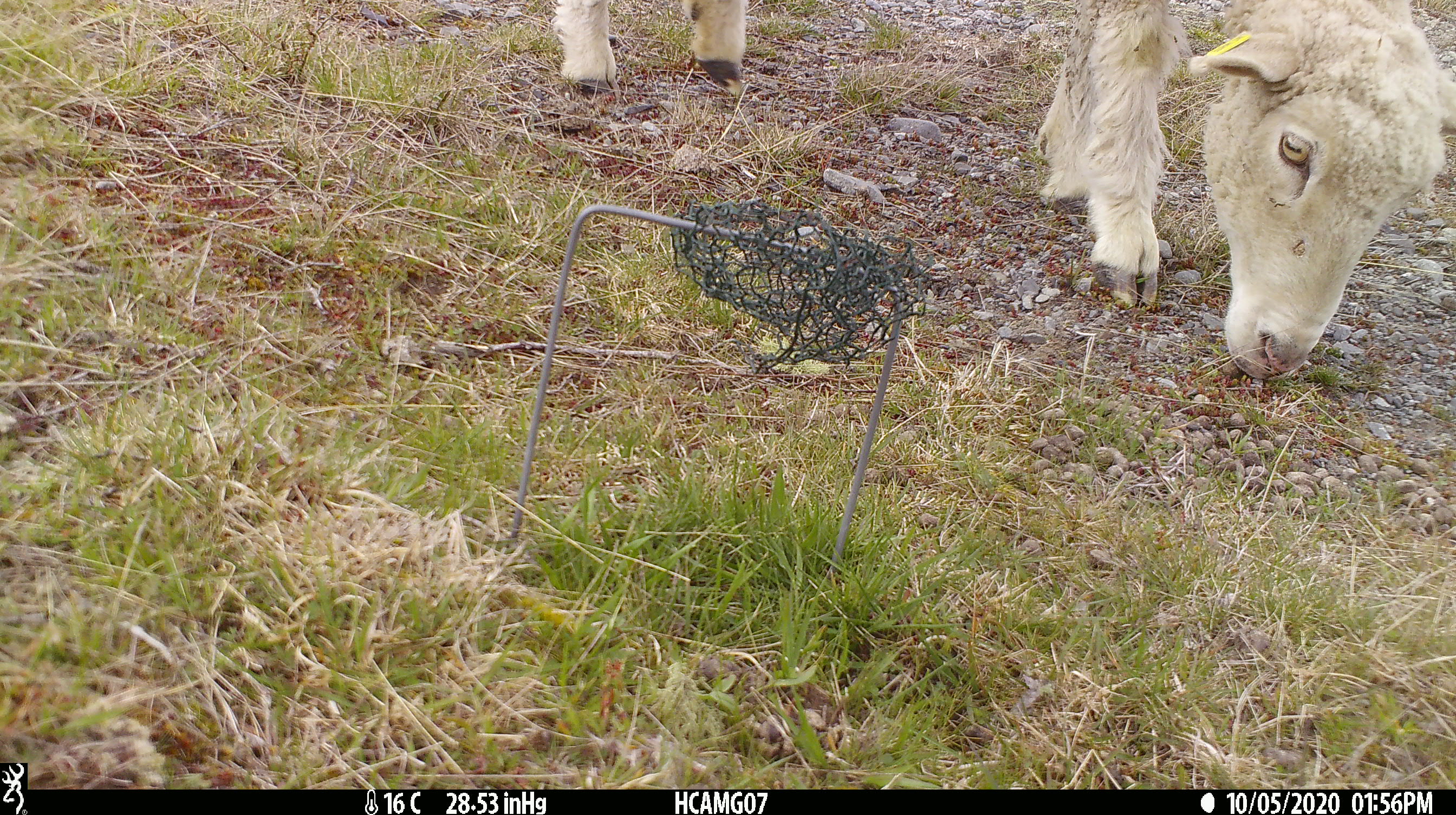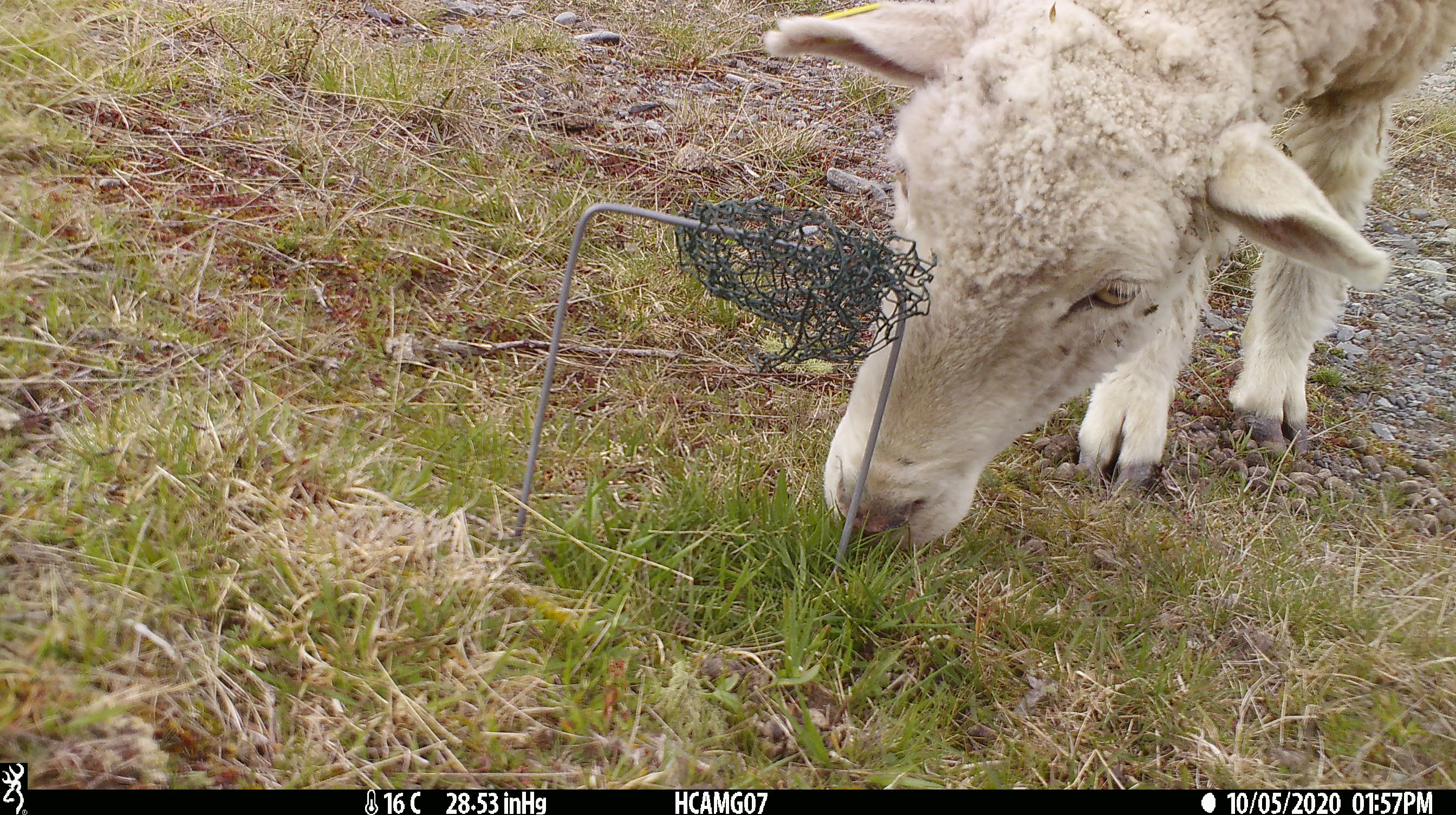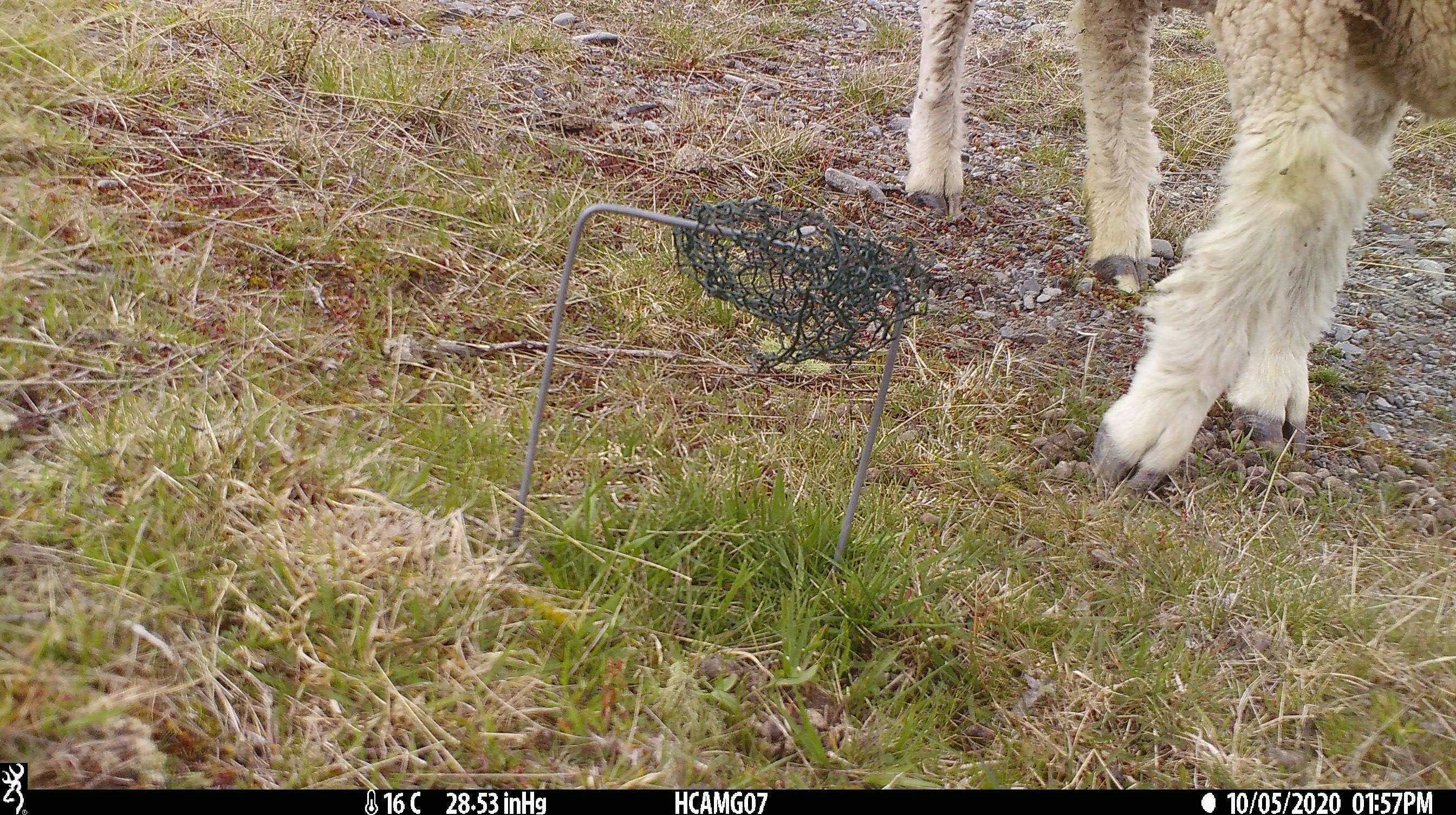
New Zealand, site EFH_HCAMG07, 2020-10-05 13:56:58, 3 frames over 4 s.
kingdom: Animalia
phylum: Chordata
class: Mammalia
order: Artiodactyla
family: Bovidae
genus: Ovis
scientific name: Ovis aries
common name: domestic sheep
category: sheep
Sheep (domestic sheep) (Ovis aries).